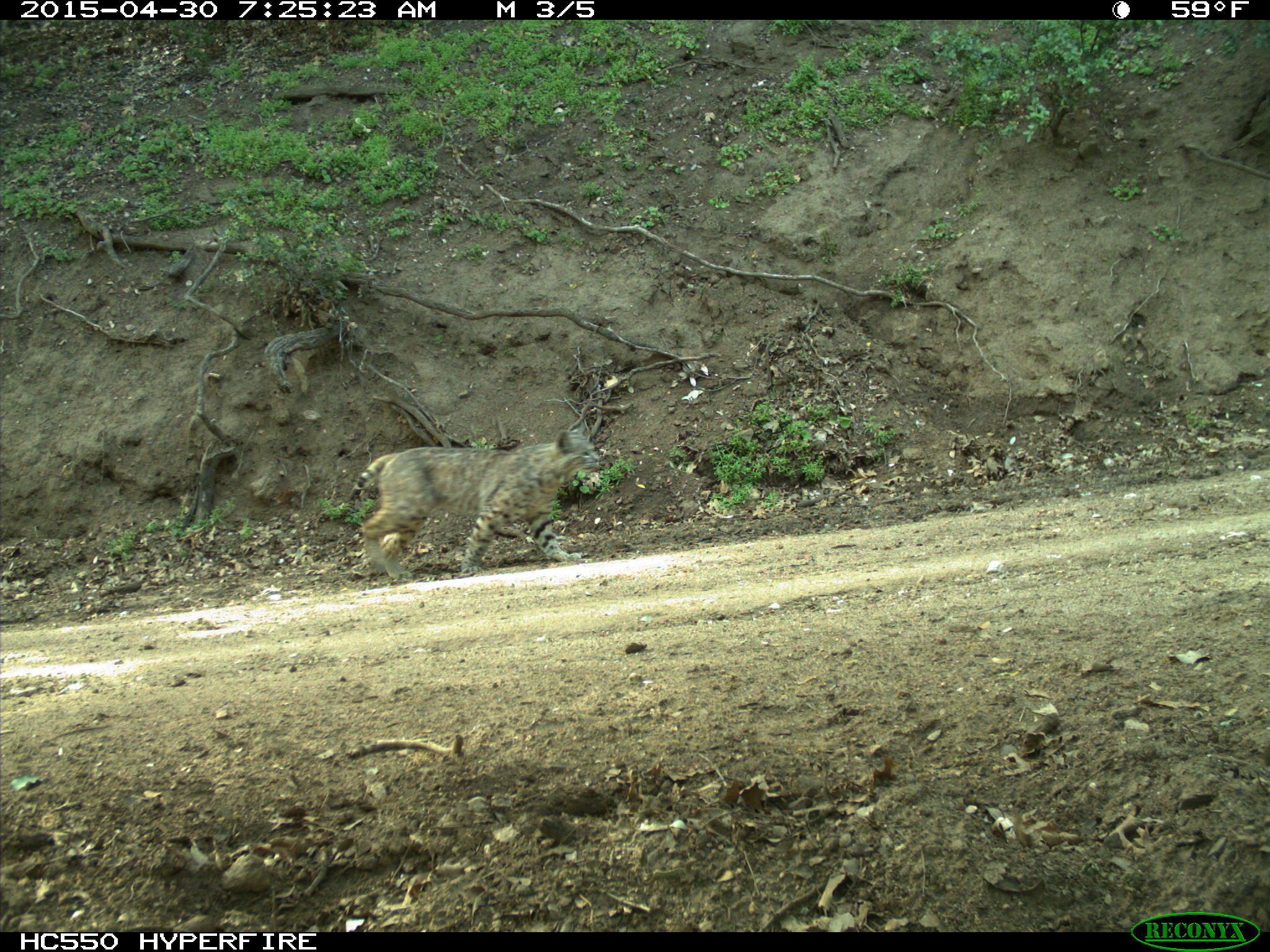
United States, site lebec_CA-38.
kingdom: Animalia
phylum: Chordata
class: Mammalia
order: Carnivora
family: Felidae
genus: Lynx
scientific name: Lynx rufus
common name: bobcat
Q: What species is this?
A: Lynx rufus (bobcat).